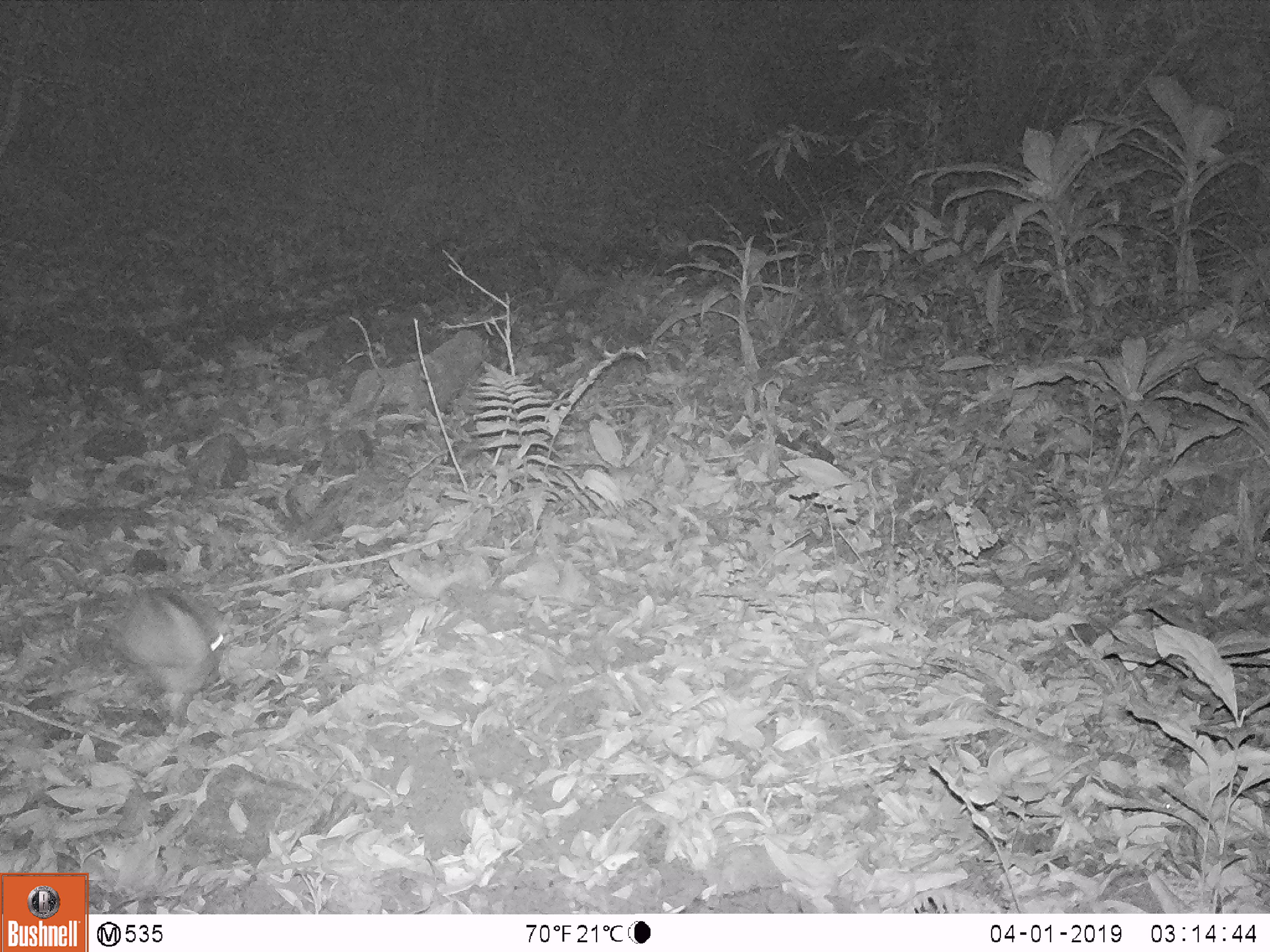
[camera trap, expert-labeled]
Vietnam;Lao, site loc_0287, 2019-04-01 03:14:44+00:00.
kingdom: Animalia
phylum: Chordata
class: Mammalia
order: Lagomorpha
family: Leporidae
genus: Nesolagus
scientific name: Nesolagus timminsi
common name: annamite striped rabbit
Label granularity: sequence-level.